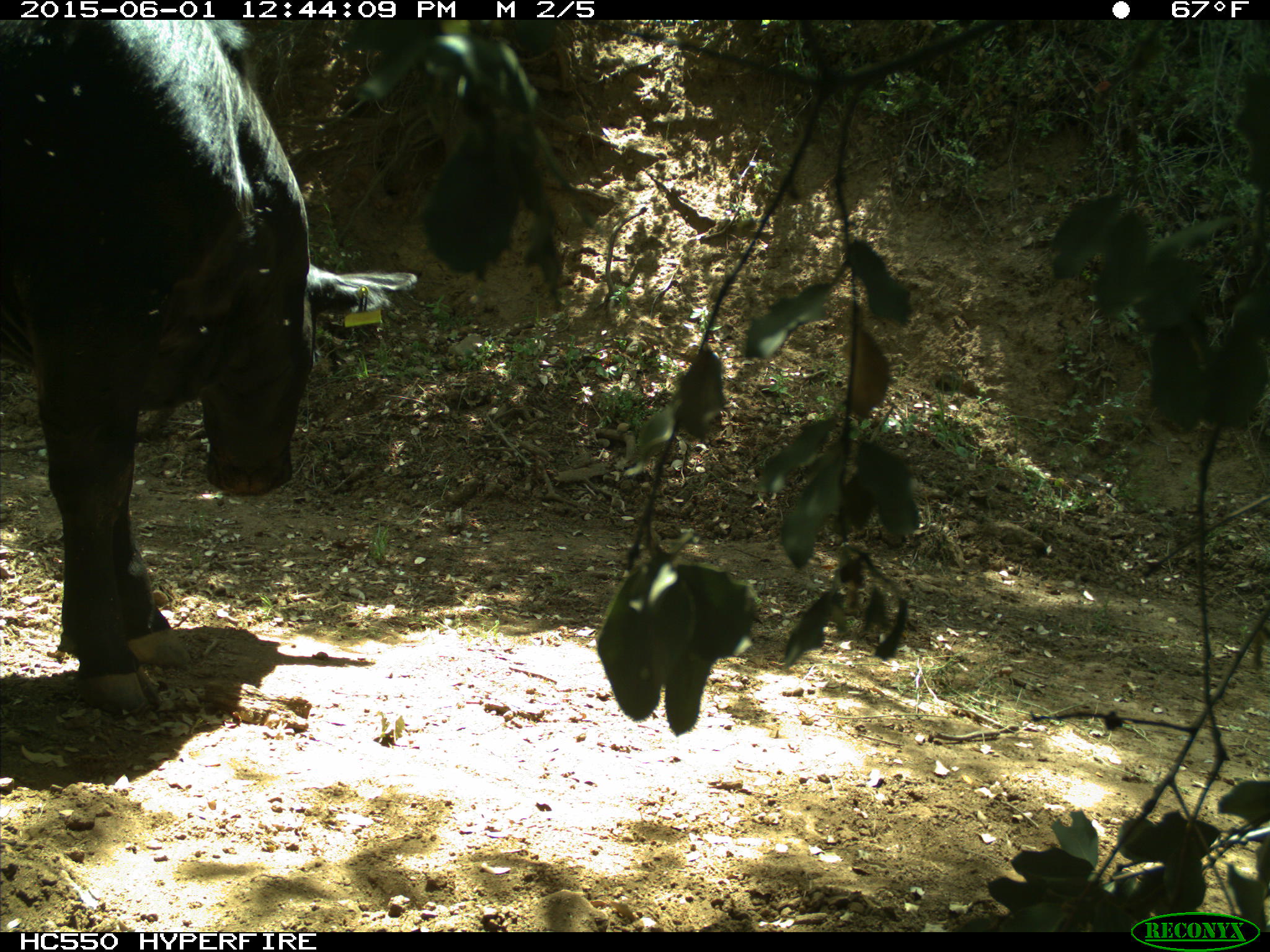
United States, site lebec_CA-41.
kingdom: Animalia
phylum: Chordata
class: Mammalia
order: Artiodactyla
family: Bovidae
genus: Bos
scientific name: Bos taurus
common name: domestic cow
Bos taurus (domestic cow).